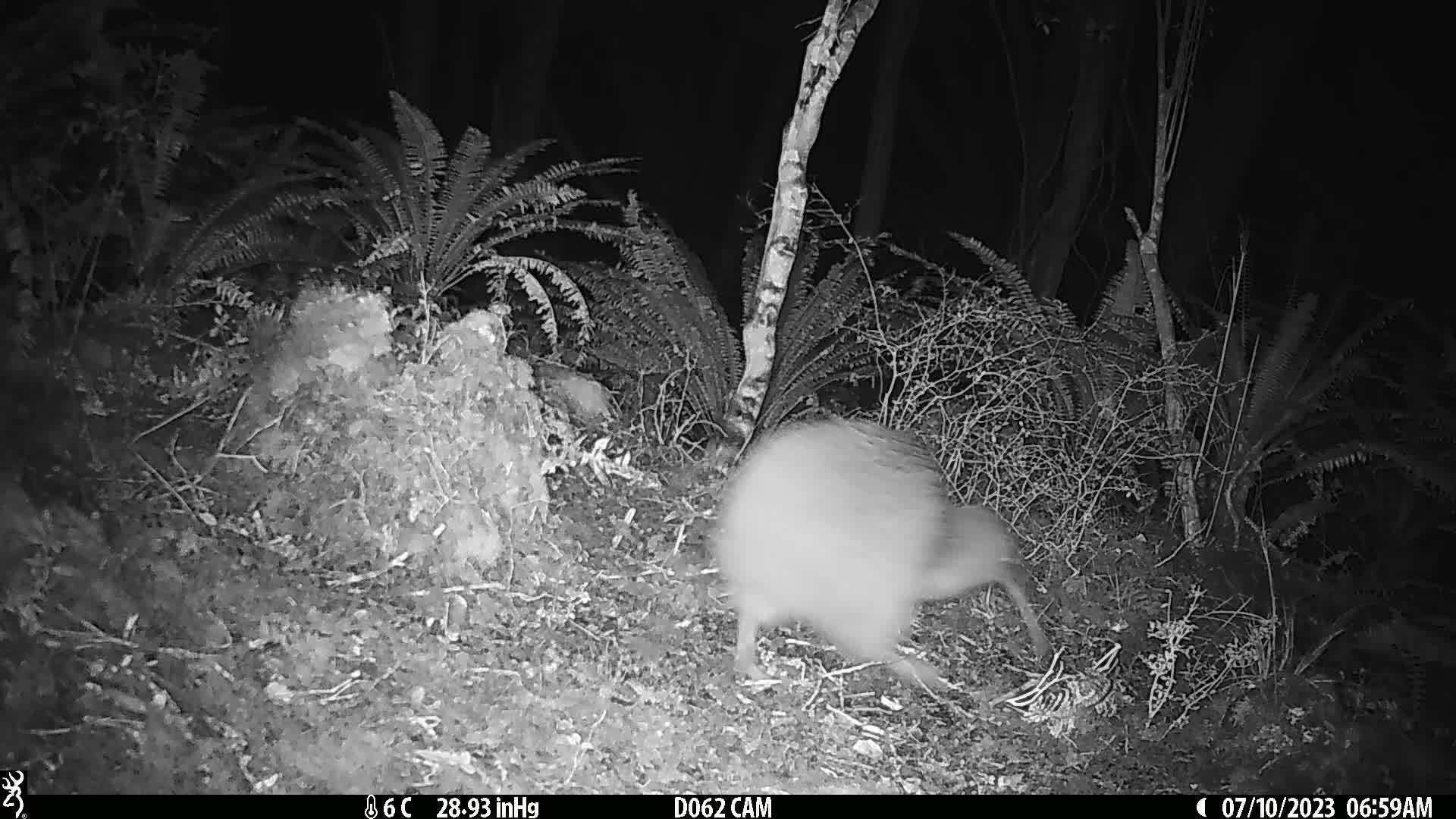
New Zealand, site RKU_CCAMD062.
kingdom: Animalia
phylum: Chordata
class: Aves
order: Apterygiformes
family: Apterygidae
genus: Apteryx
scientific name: Apteryx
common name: kiwi